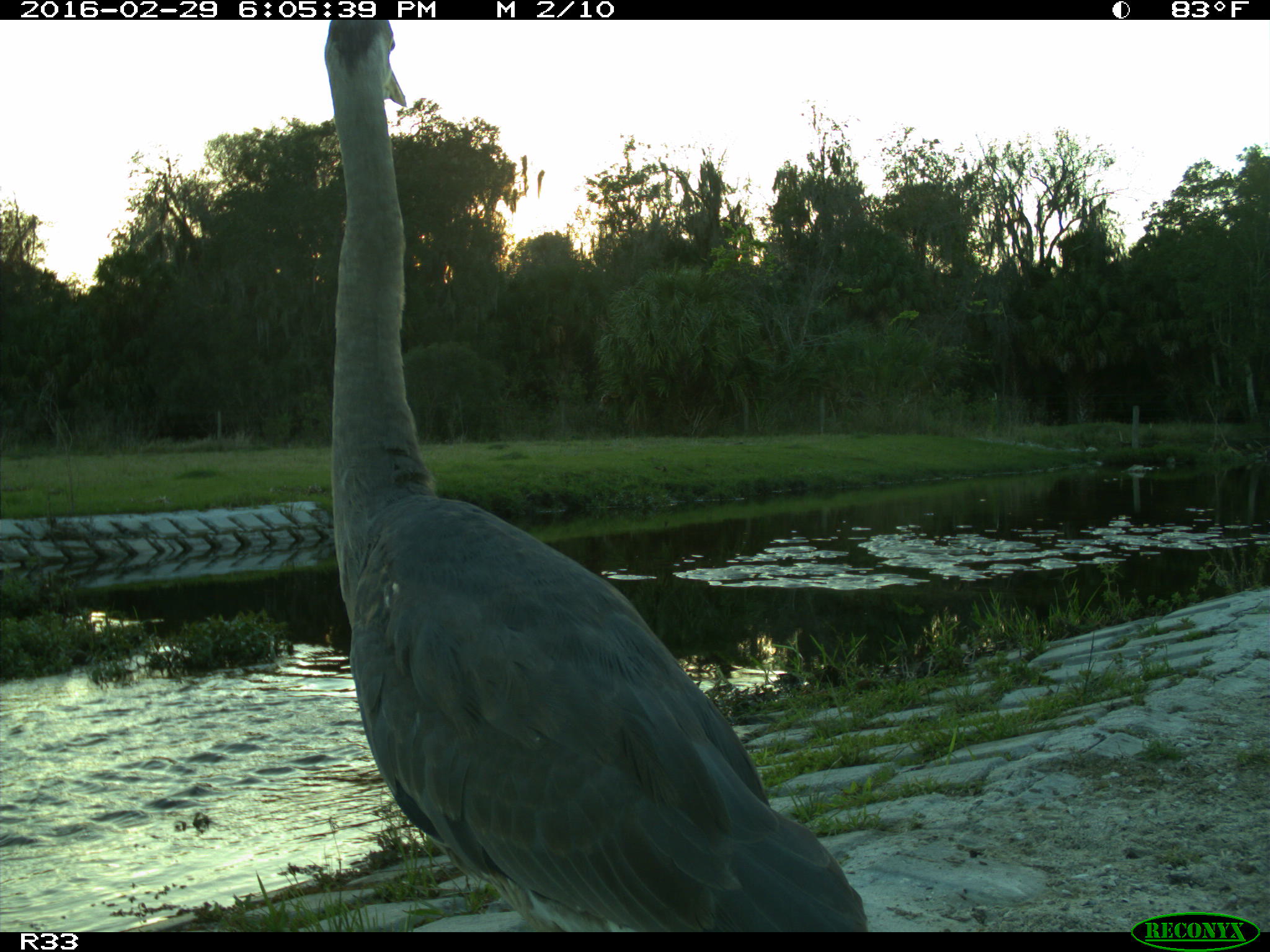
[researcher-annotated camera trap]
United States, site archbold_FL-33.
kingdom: Animalia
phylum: Chordata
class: Aves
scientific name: Aves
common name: birds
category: unidentified bird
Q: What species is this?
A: Unidentified bird (birds) (Aves).